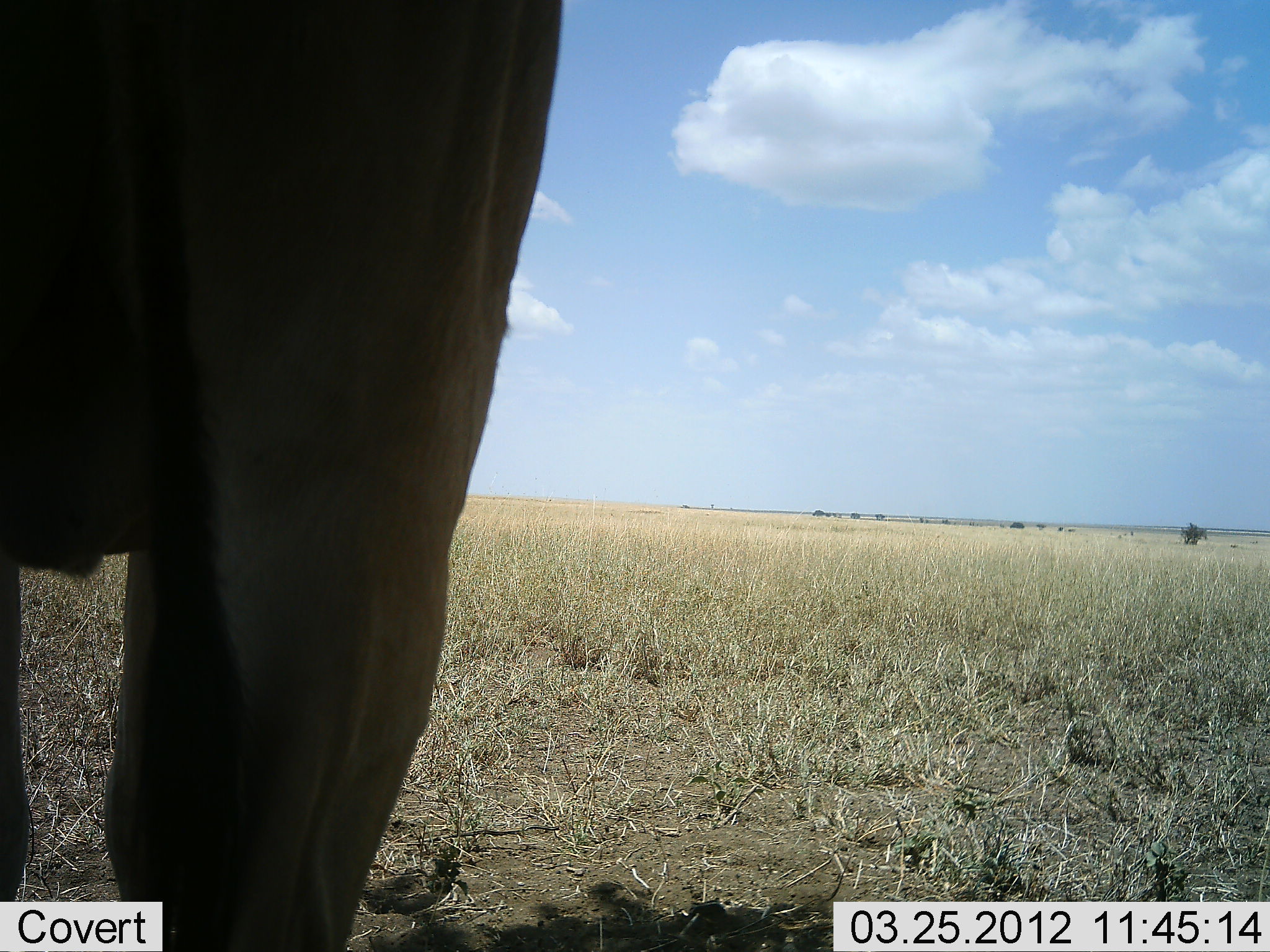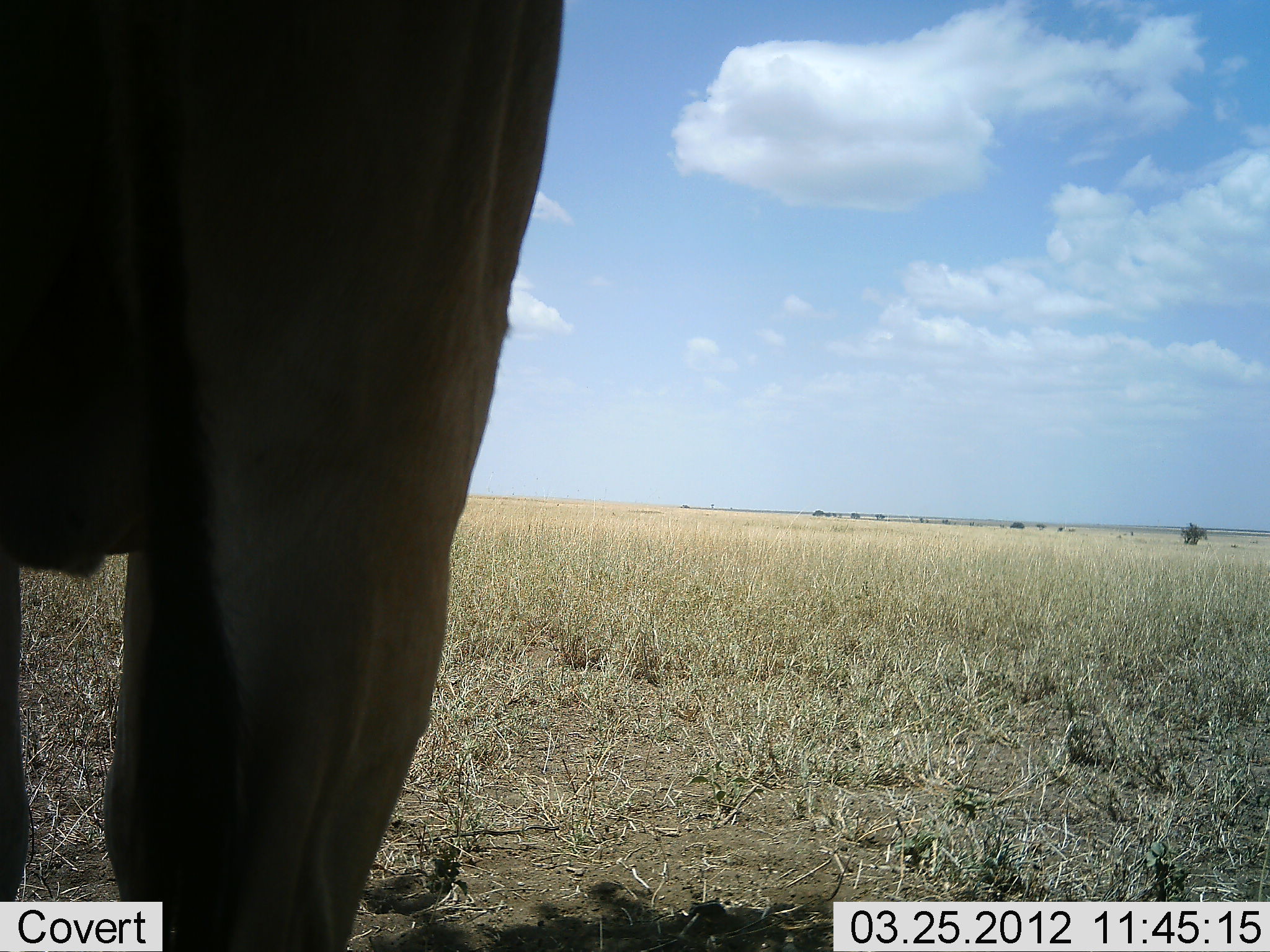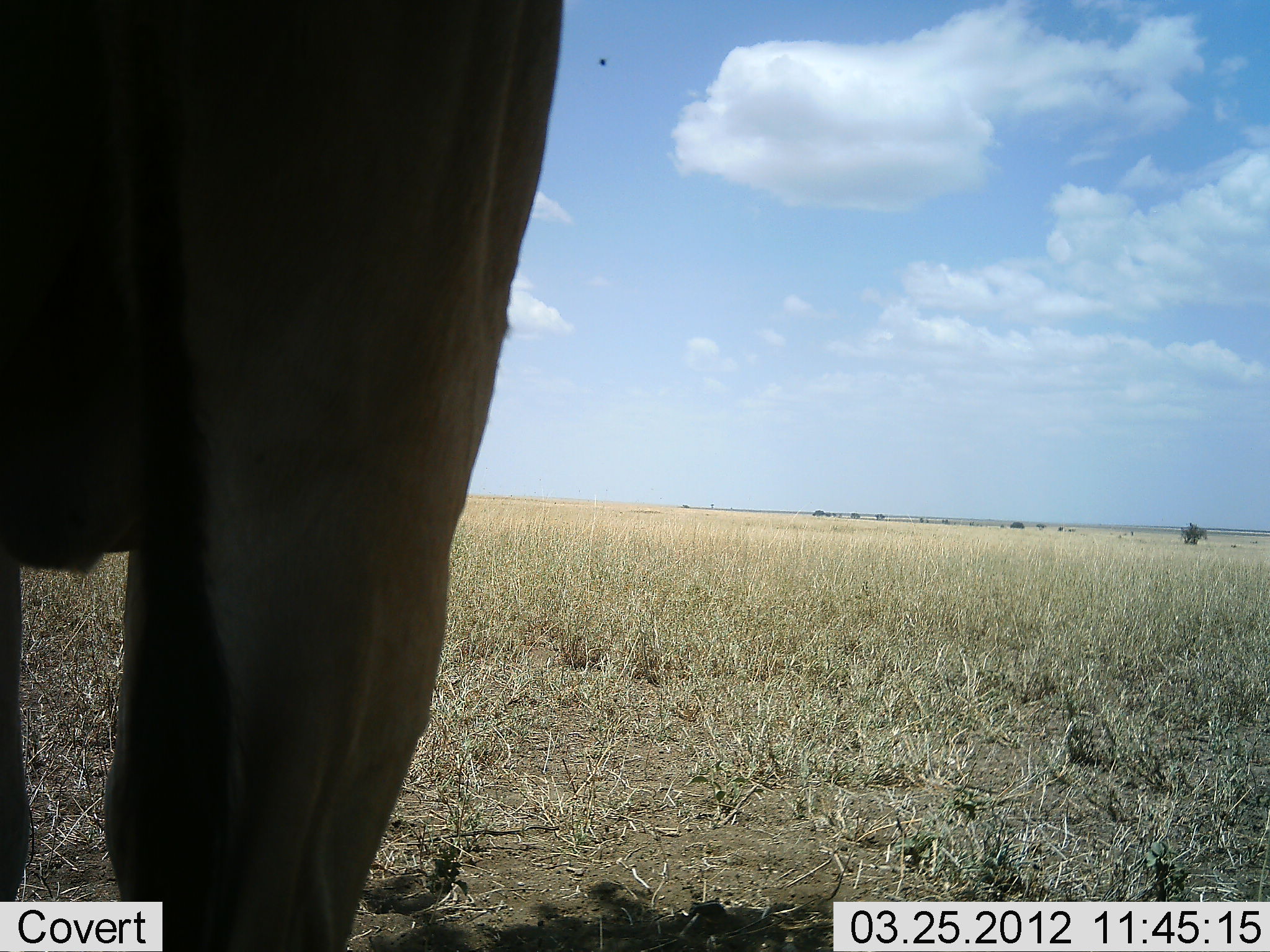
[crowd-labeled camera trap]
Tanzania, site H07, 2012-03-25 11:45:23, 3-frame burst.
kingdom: Animalia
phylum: Chordata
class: Mammalia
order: Artiodactyla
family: Bovidae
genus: Alcelaphus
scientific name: Alcelaphus buselaphus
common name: hartebeest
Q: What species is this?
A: Hartebeest (Alcelaphus buselaphus).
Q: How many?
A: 1.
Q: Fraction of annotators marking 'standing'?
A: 100%.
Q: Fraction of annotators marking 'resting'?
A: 0%.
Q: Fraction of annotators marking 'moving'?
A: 0%.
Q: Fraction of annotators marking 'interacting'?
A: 0%.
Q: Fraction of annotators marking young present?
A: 0%.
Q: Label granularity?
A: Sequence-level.